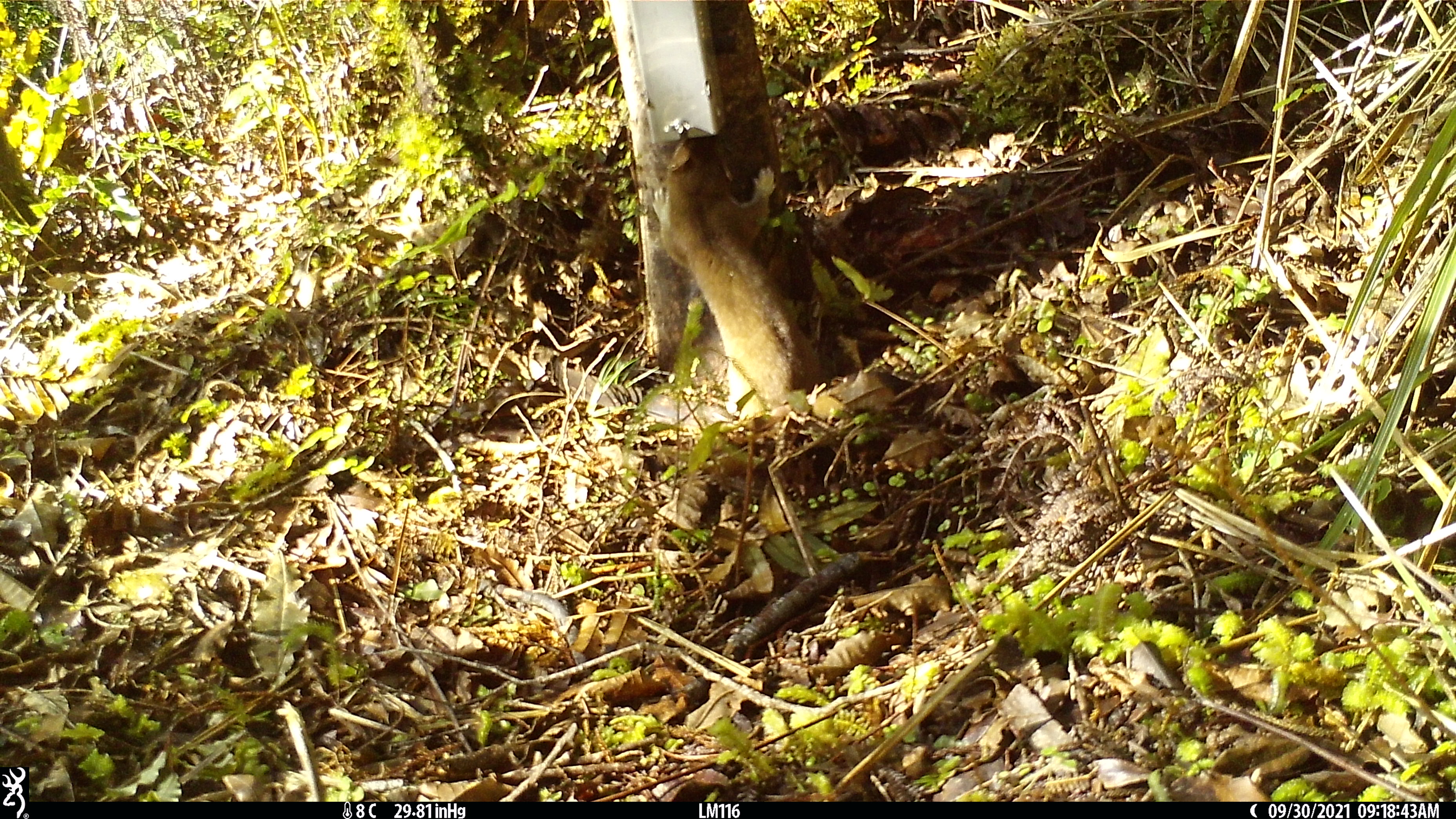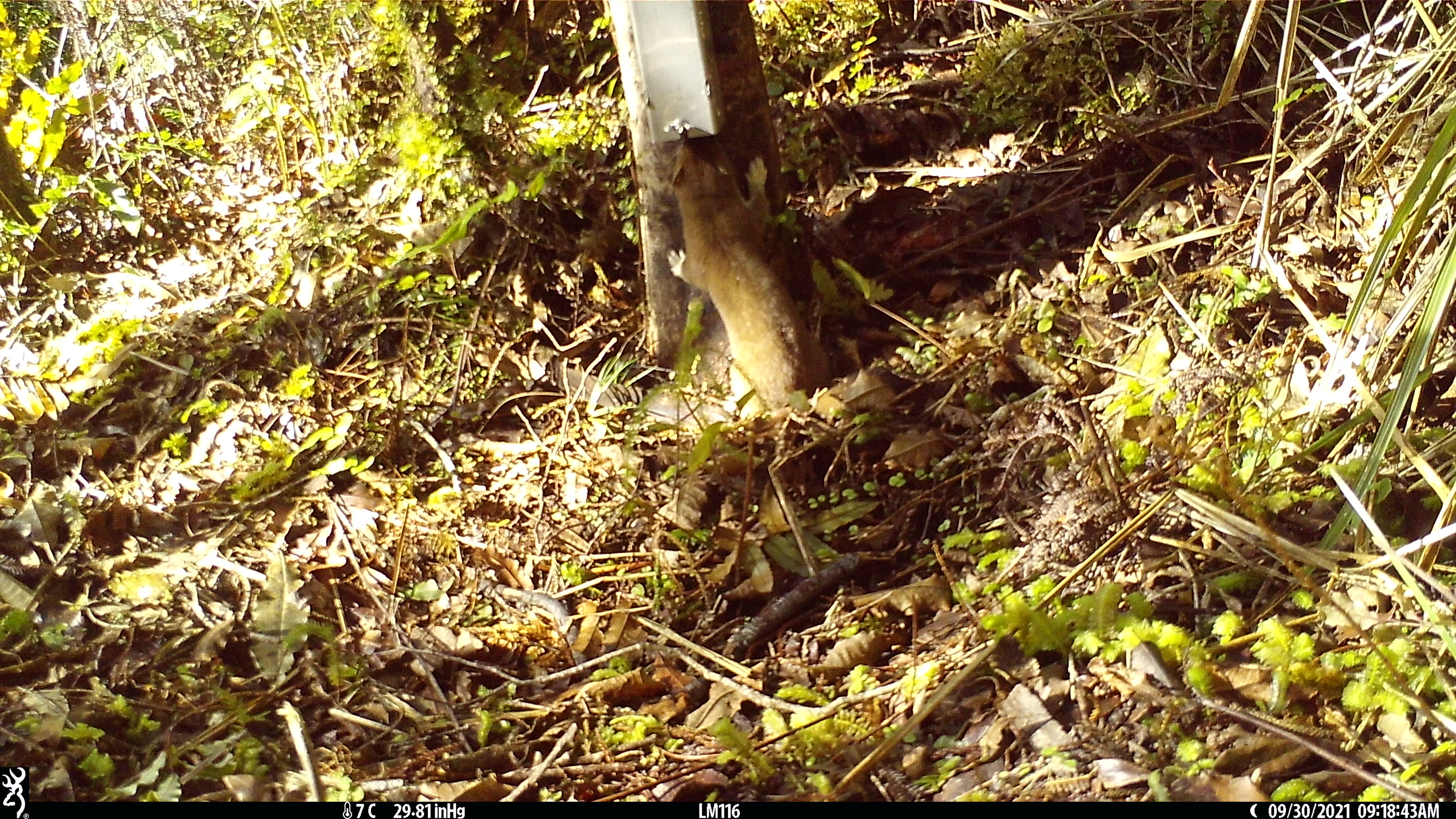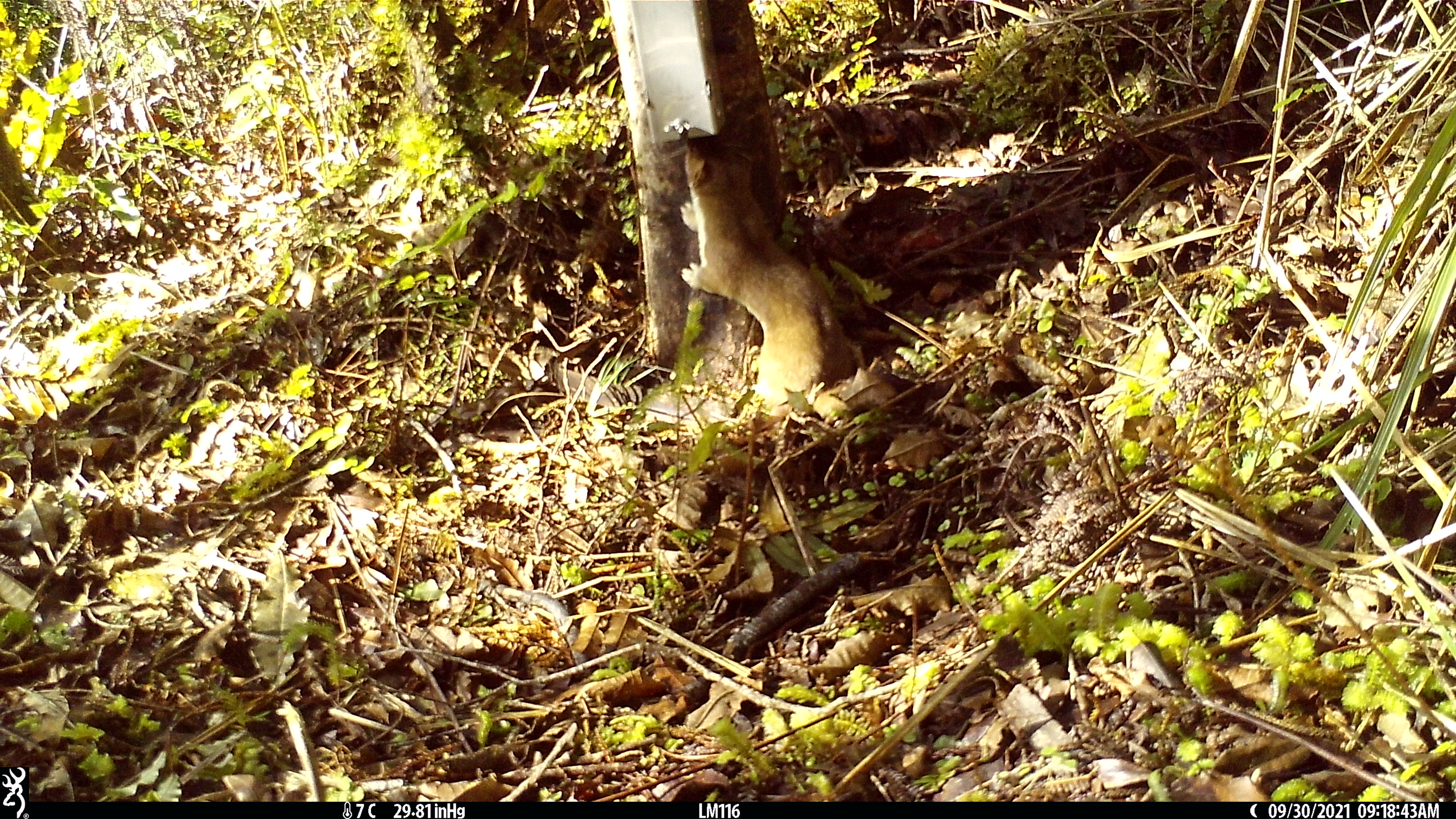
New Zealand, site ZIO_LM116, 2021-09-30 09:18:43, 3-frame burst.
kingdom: Animalia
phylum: Chordata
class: Mammalia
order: Carnivora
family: Mustelidae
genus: Mustela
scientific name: Mustela erminea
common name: stoat